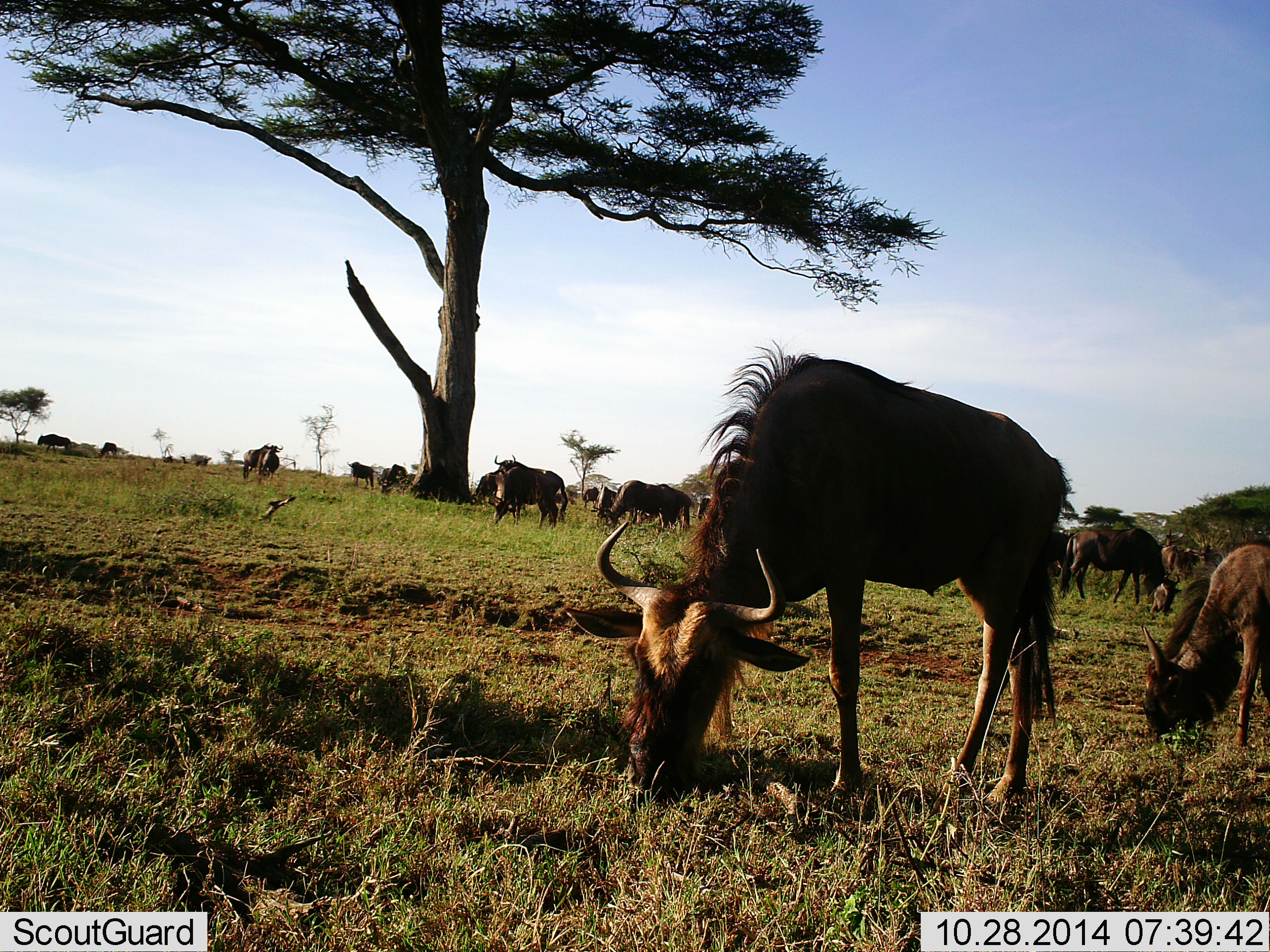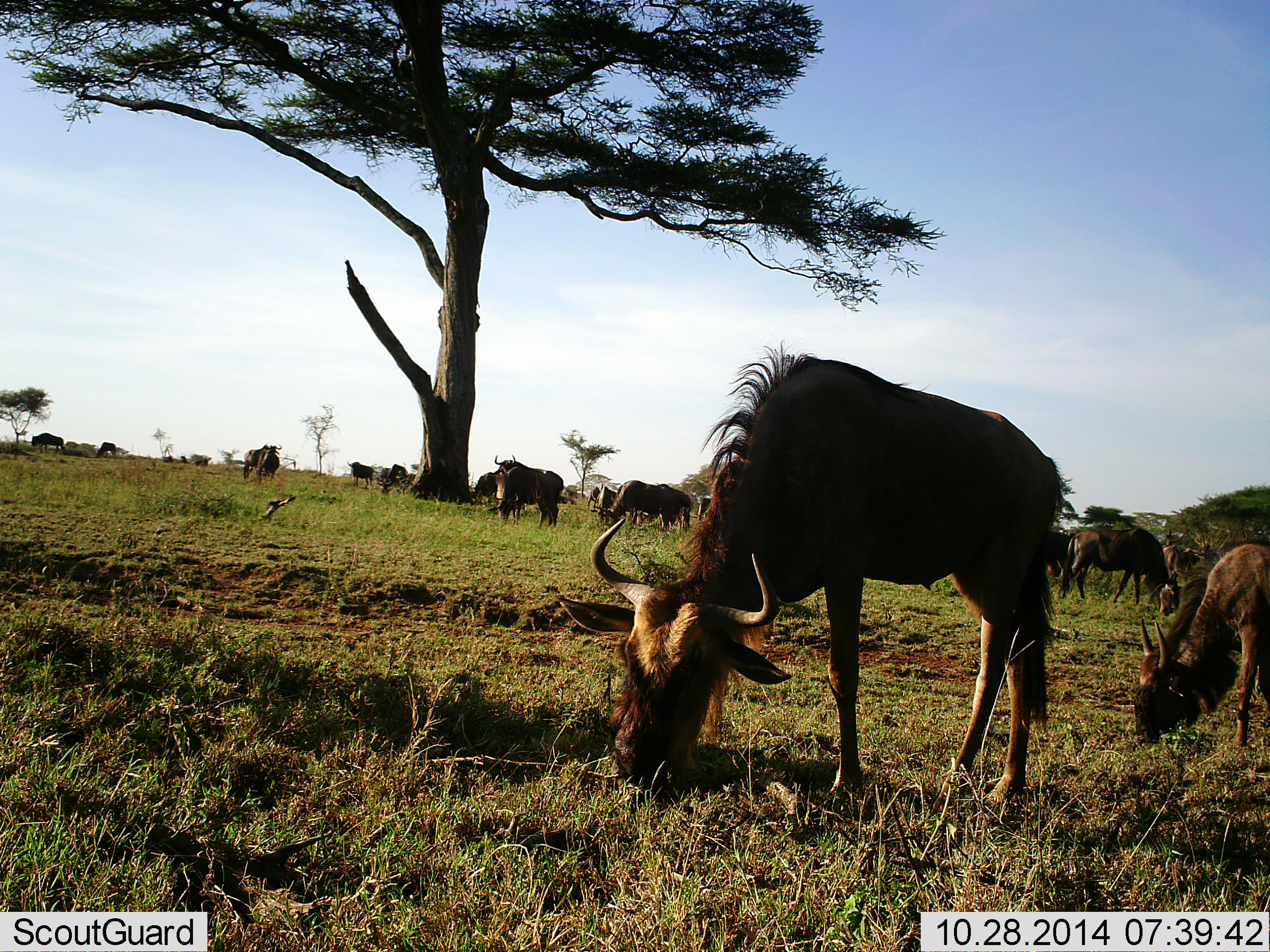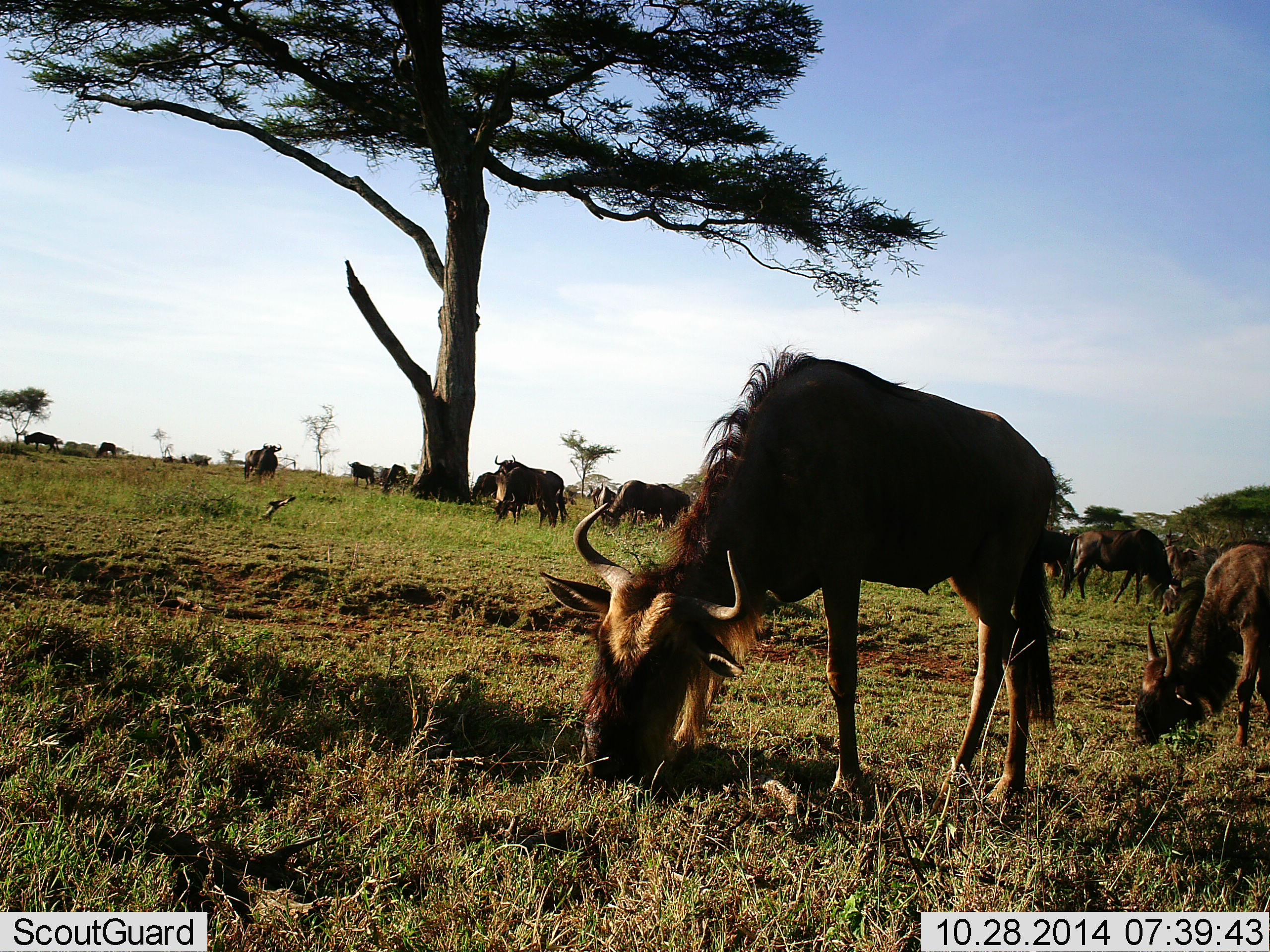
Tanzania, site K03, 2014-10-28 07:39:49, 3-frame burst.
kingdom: Animalia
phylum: Chordata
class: Mammalia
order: Artiodactyla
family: Bovidae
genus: Connochaetes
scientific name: Connochaetes taurinus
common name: blue wildebeest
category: wildebeest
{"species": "wildebeest (blue wildebeest) (Connochaetes taurinus)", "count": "11-50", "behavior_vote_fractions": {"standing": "30%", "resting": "0%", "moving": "10%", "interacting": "0%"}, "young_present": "0%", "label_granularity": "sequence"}